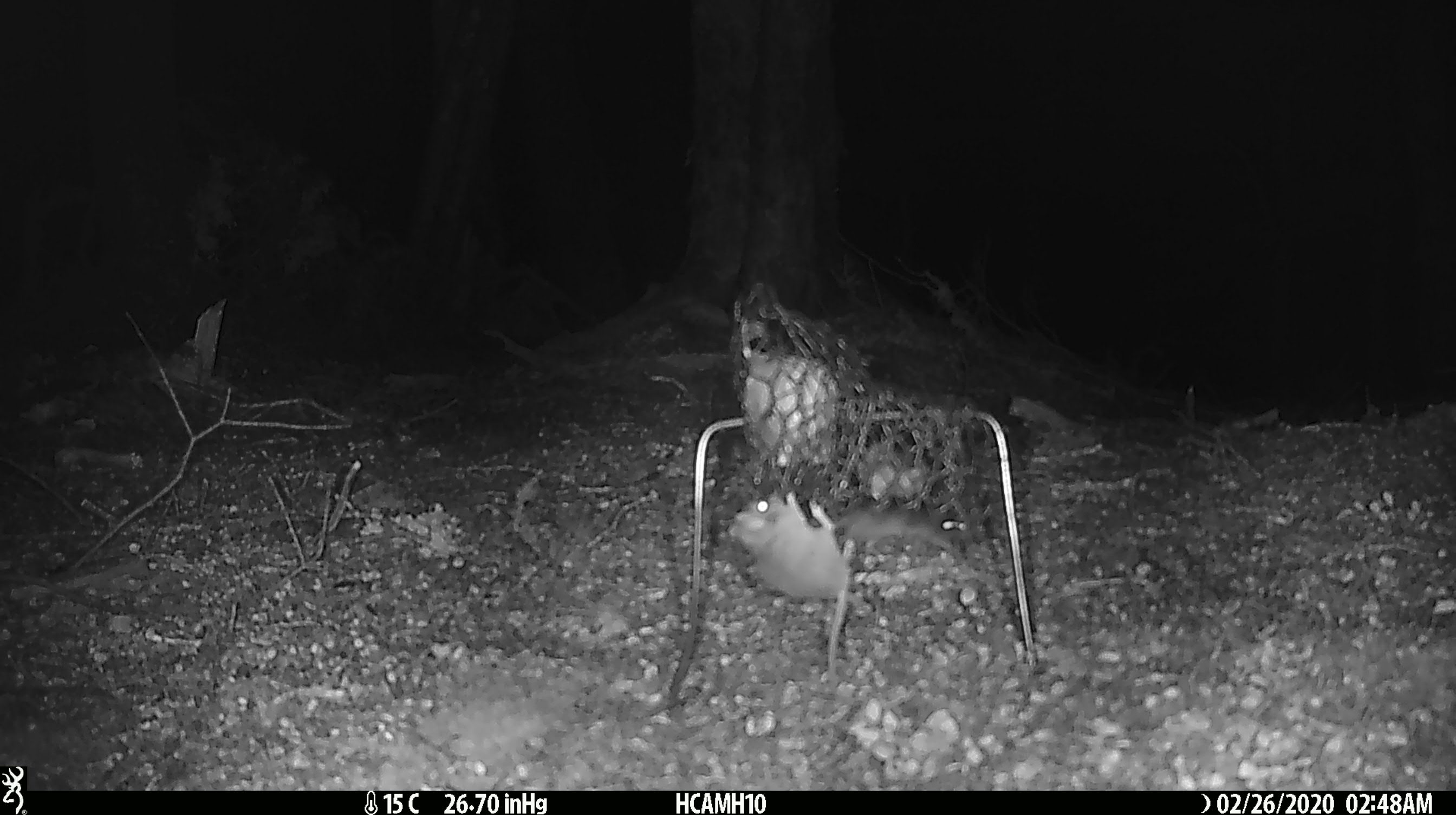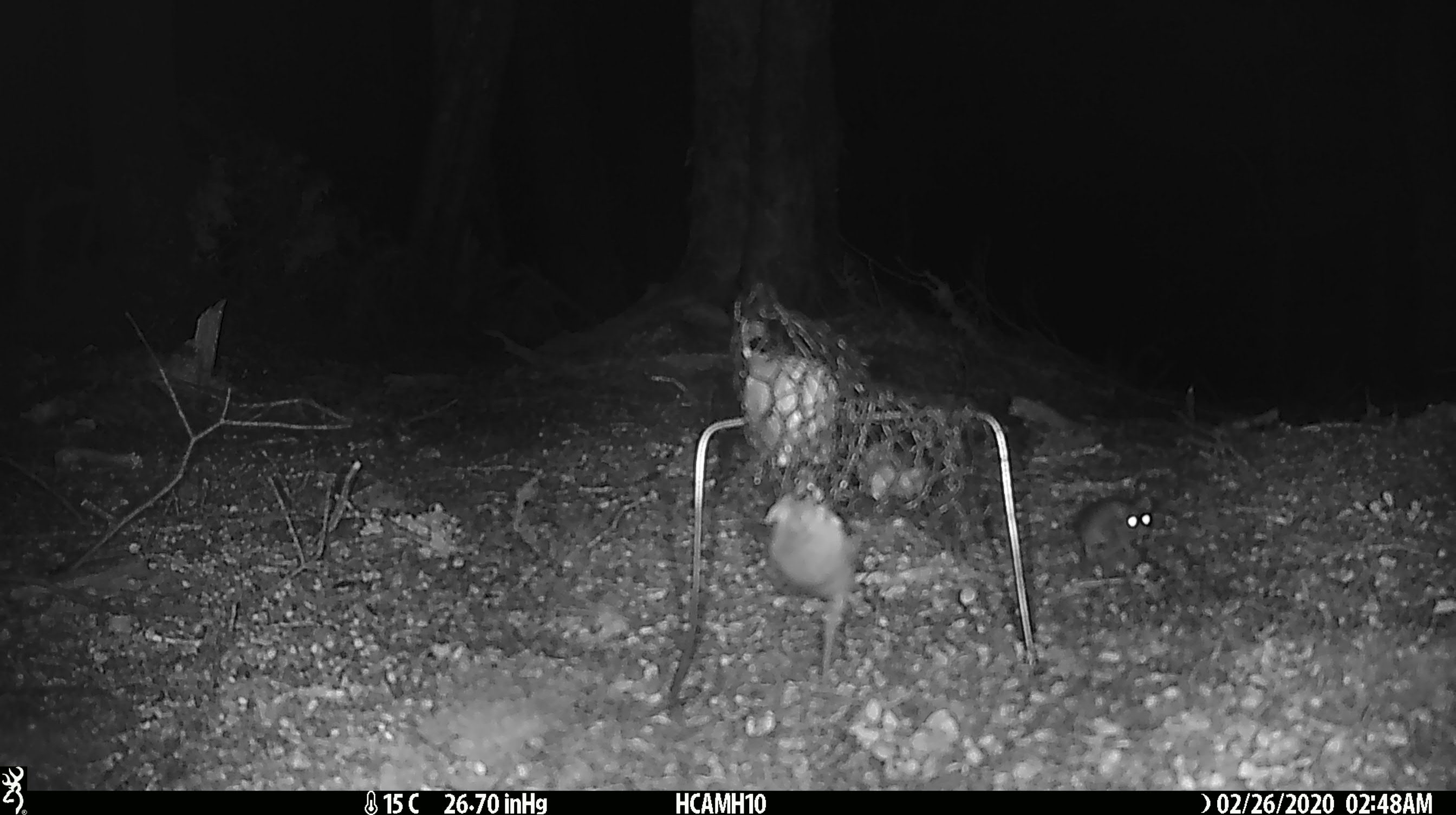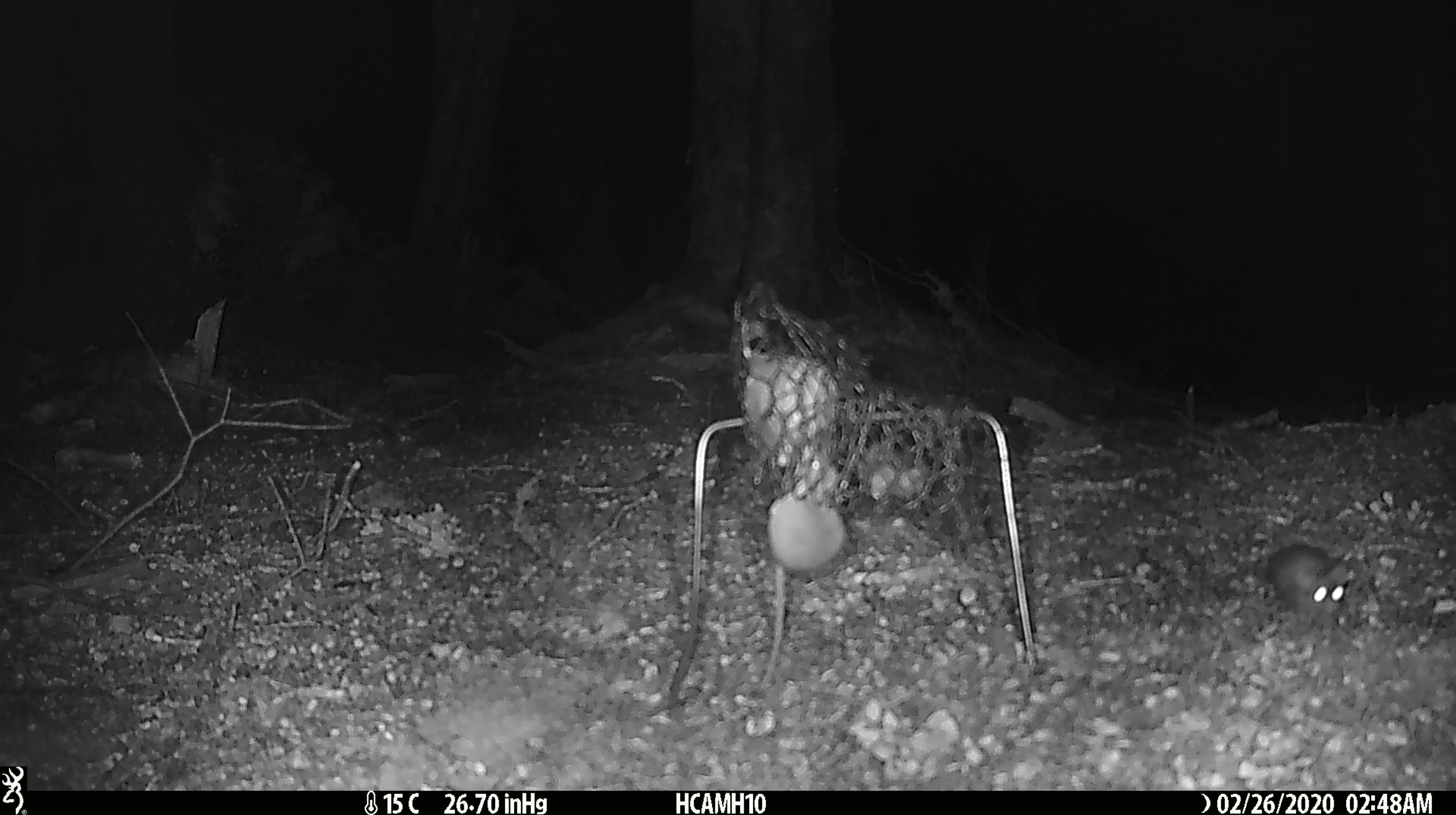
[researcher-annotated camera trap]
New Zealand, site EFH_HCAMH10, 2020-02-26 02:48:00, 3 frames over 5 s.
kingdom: Animalia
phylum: Chordata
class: Mammalia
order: Rodentia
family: Muridae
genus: Mus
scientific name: Mus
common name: mouse